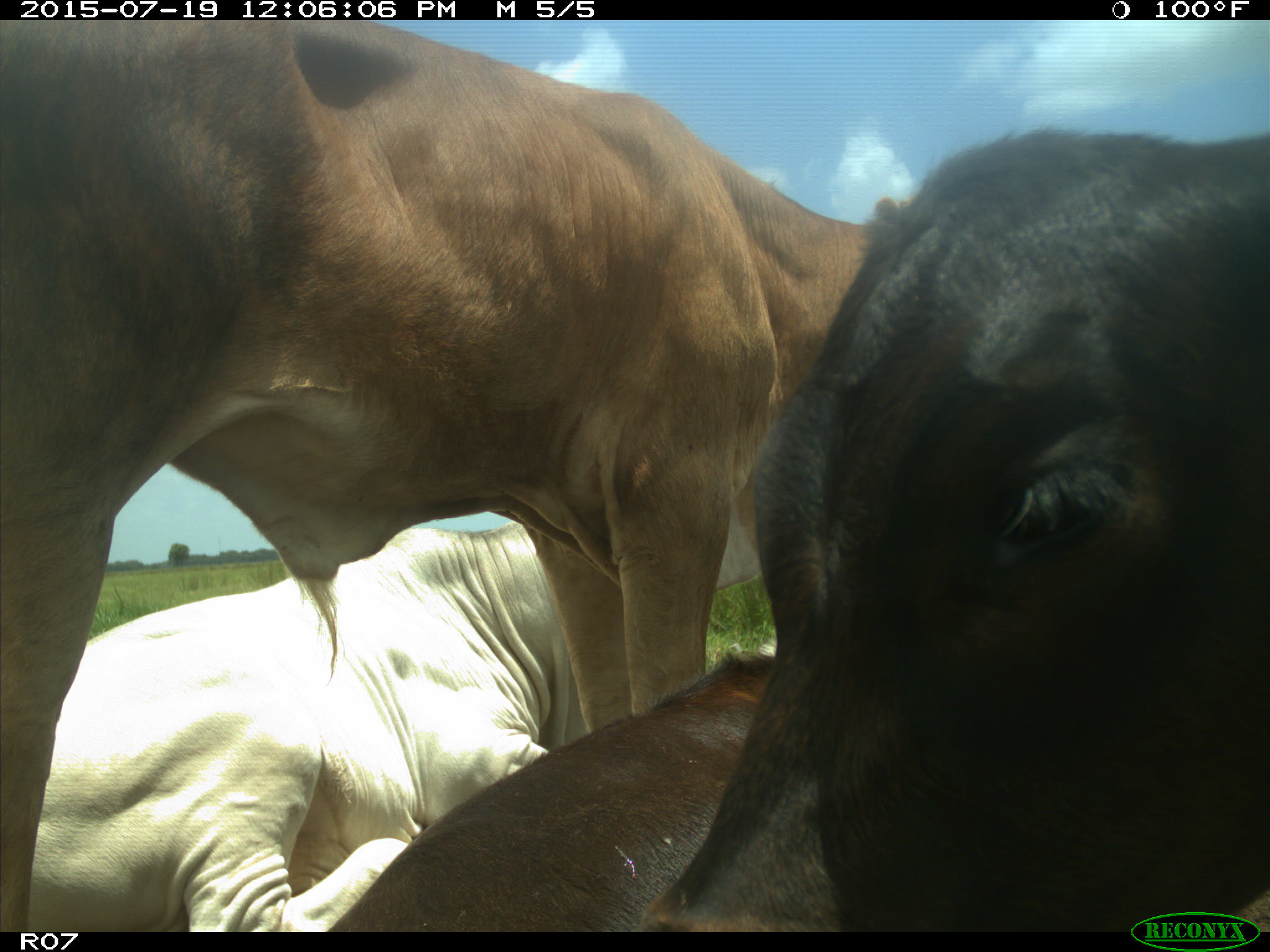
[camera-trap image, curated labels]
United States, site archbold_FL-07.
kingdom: Animalia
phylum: Chordata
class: Mammalia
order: Artiodactyla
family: Bovidae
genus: Bos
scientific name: Bos taurus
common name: domestic cow